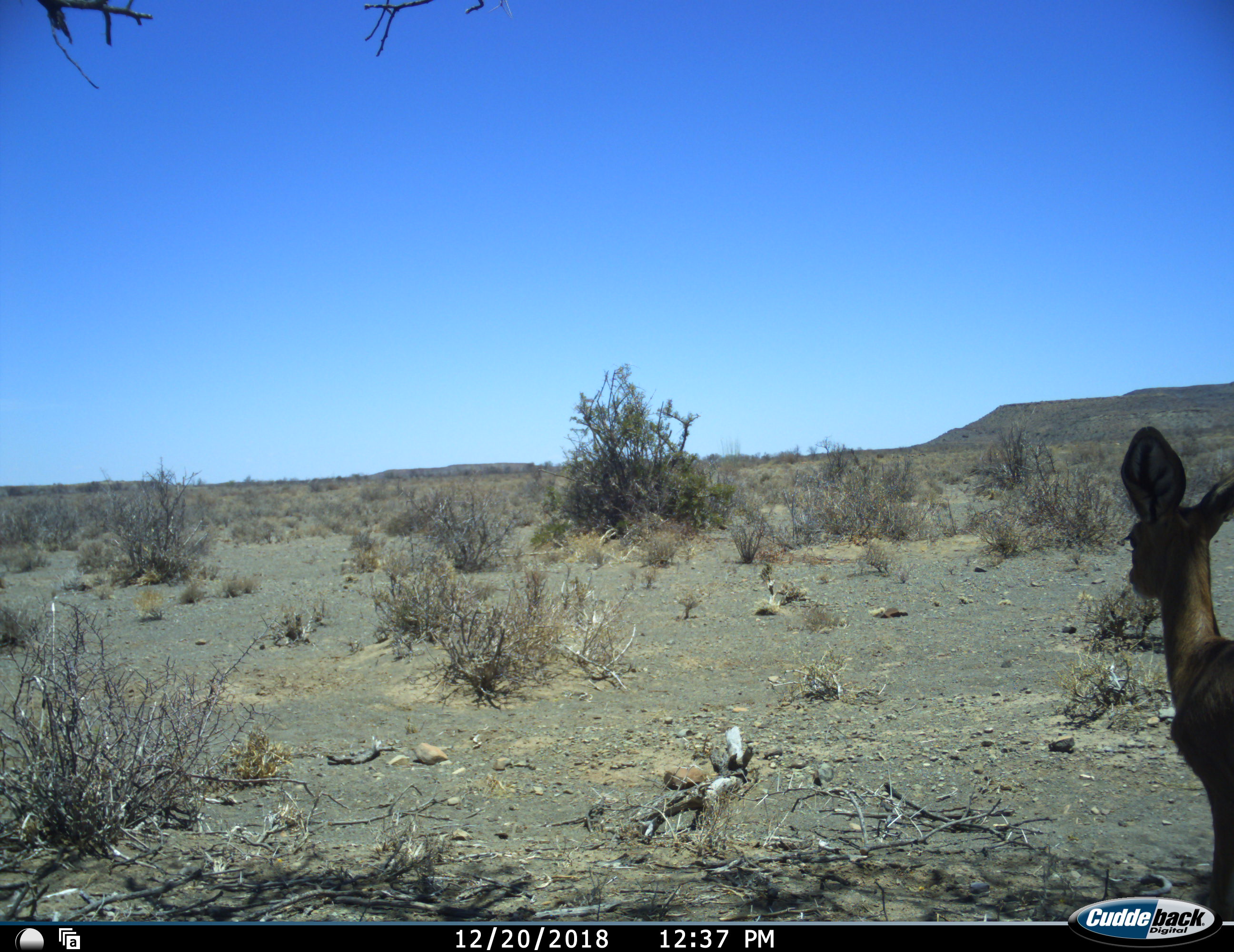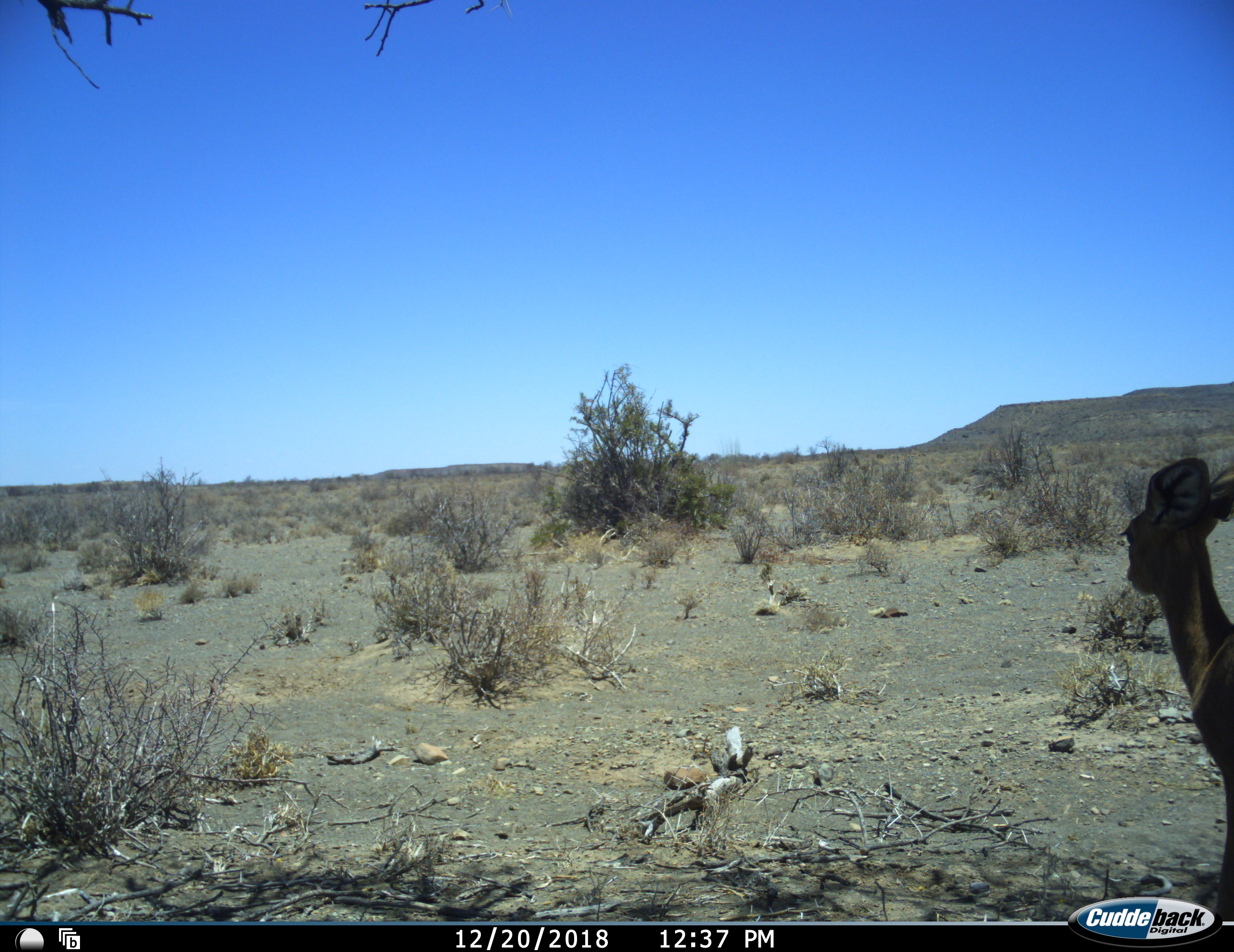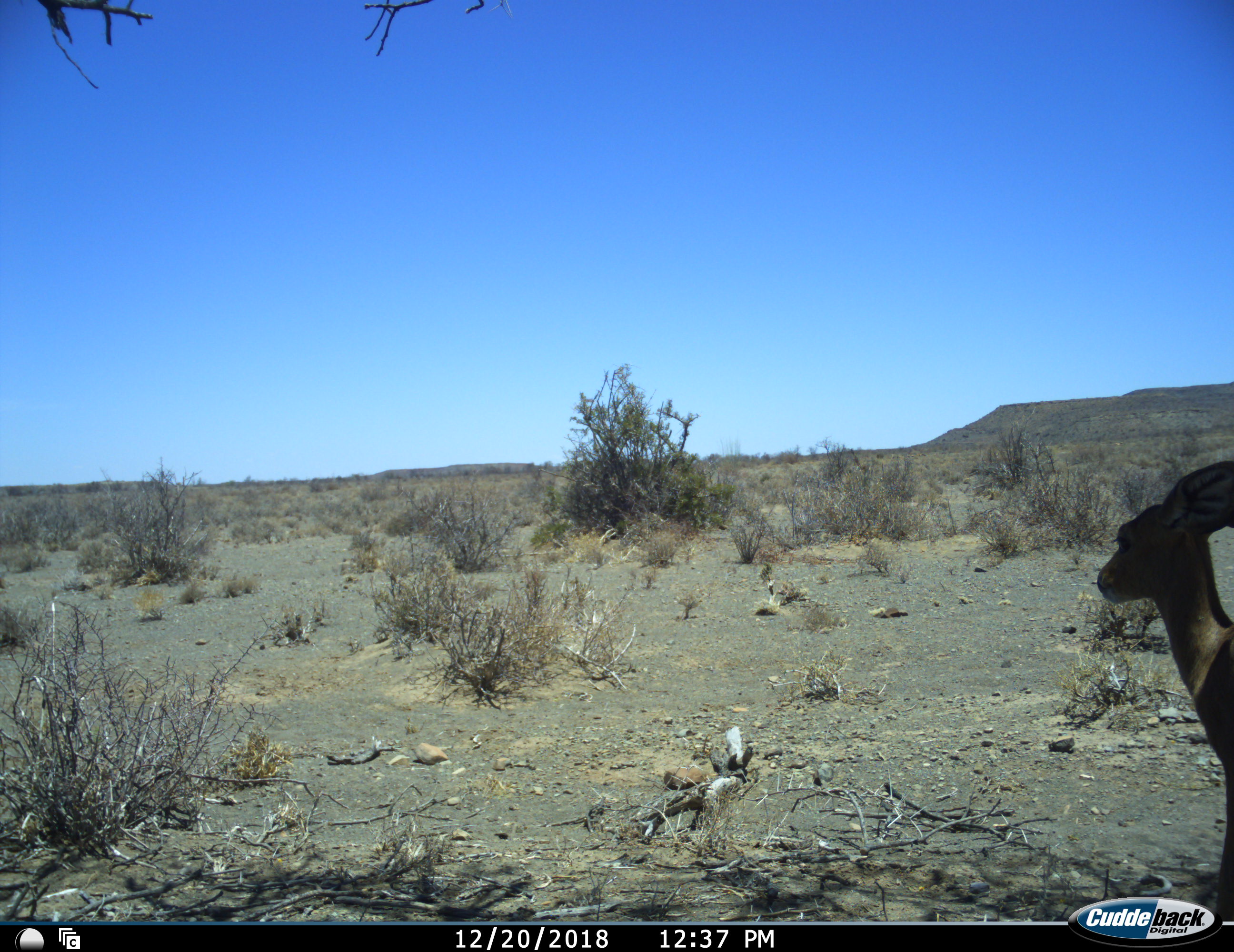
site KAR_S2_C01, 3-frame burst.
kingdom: Animalia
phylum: Chordata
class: Mammalia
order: Artiodactyla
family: Bovidae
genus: Raphicerus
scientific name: Raphicerus campestris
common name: steenbok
Steenbok (Raphicerus campestris), count 1. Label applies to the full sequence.